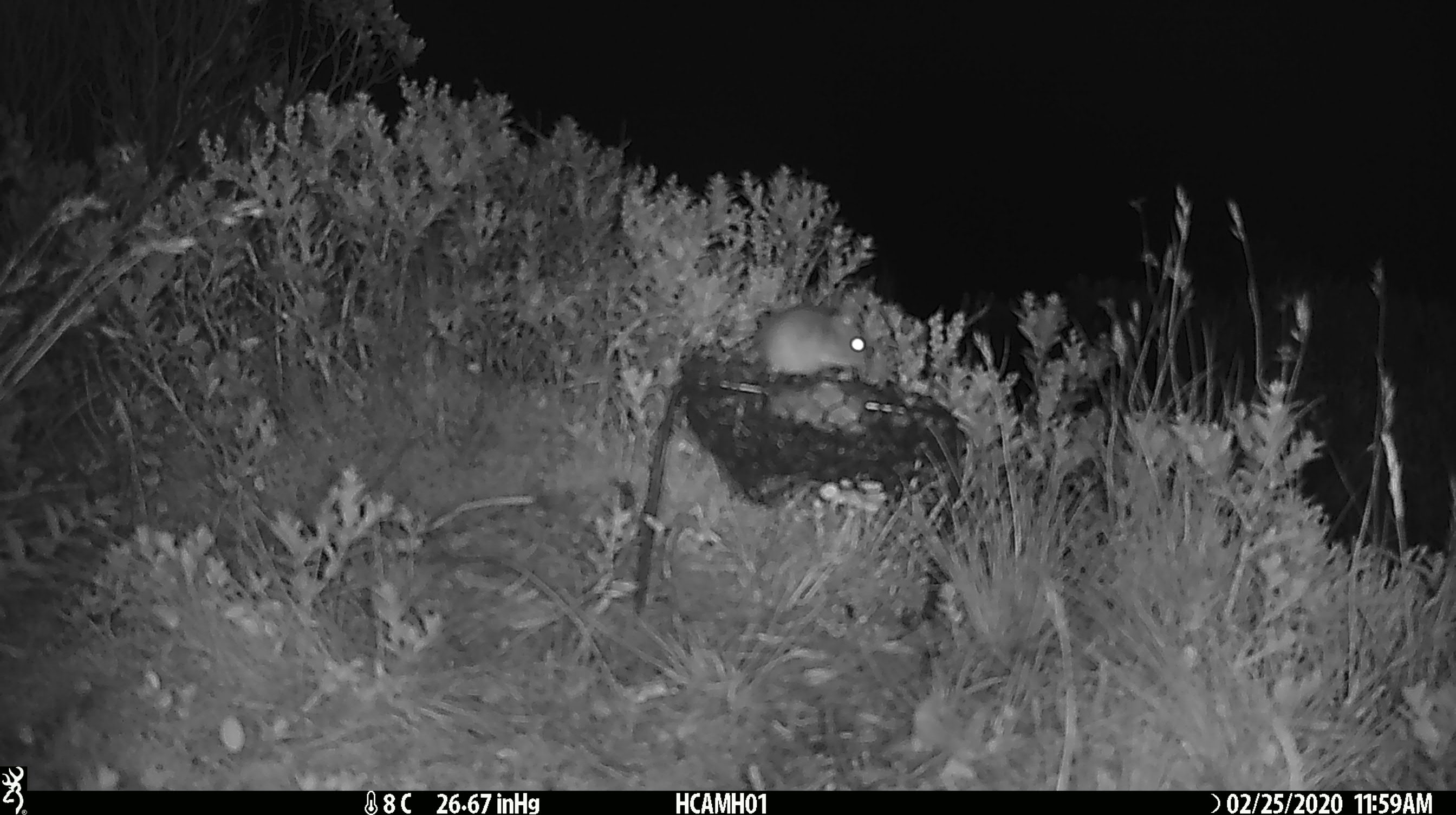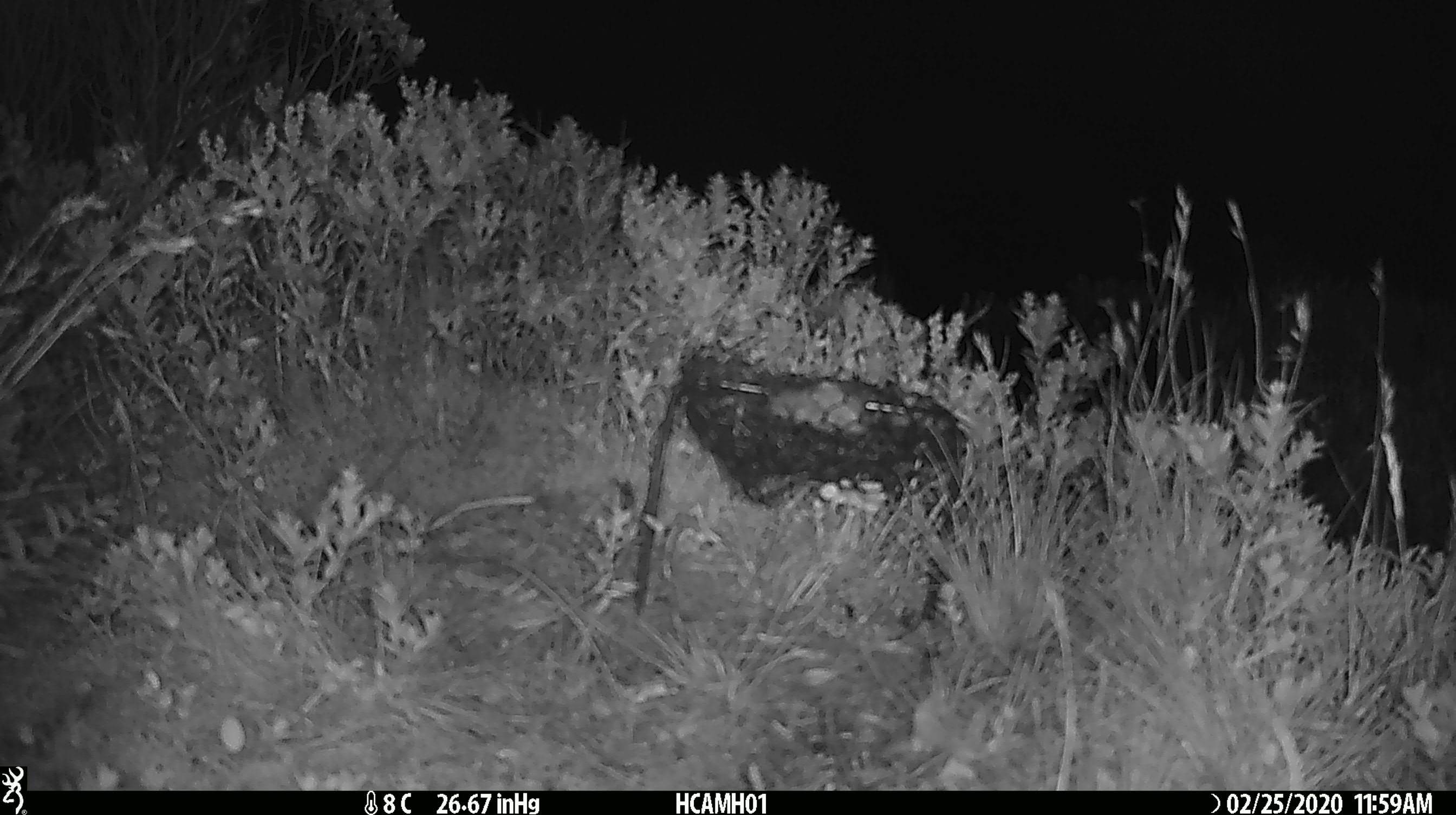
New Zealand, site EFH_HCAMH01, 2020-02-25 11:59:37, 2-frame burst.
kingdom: Animalia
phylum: Chordata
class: Mammalia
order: Rodentia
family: Muridae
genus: Mus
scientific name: Mus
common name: mouse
Mouse (Mus).